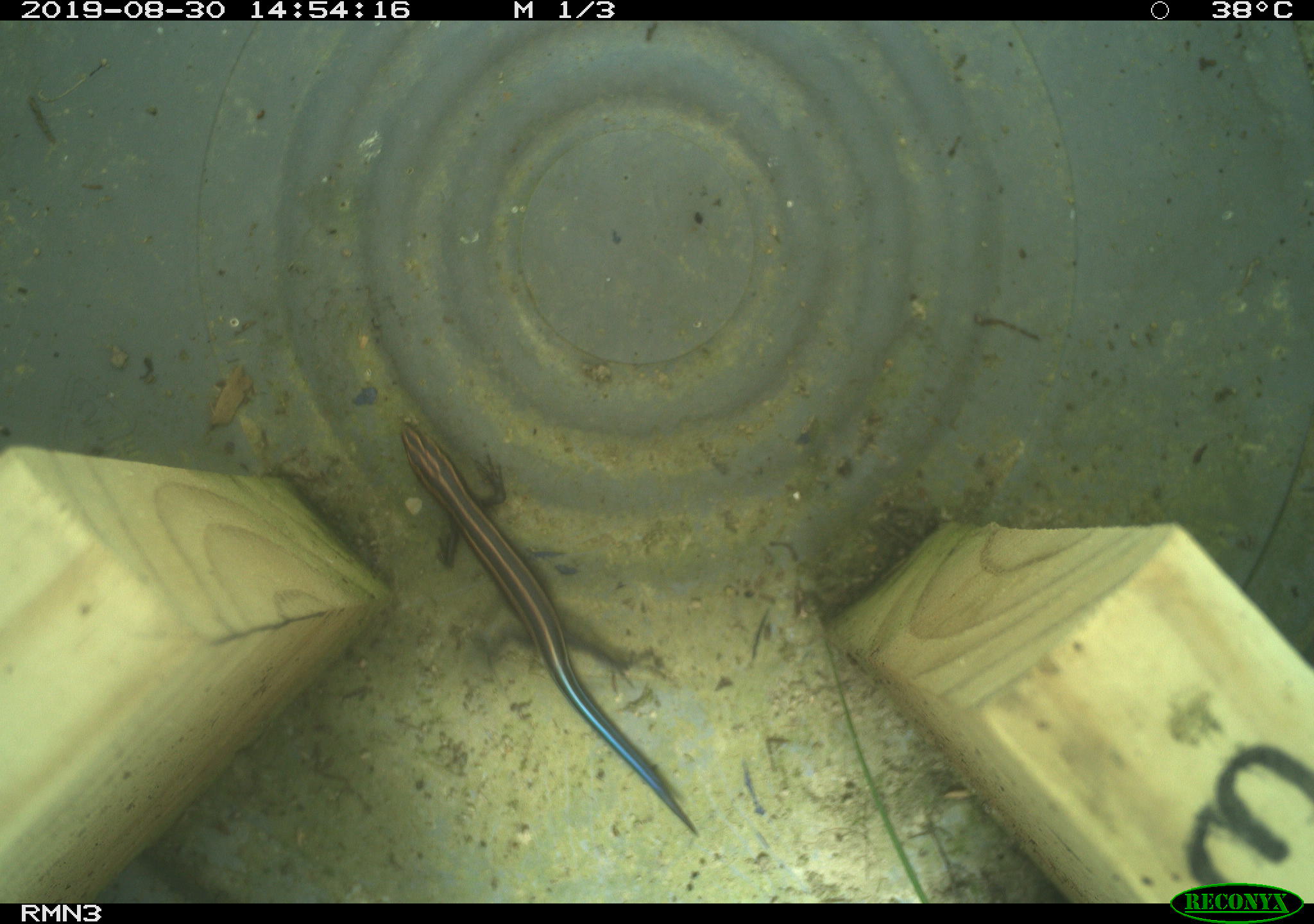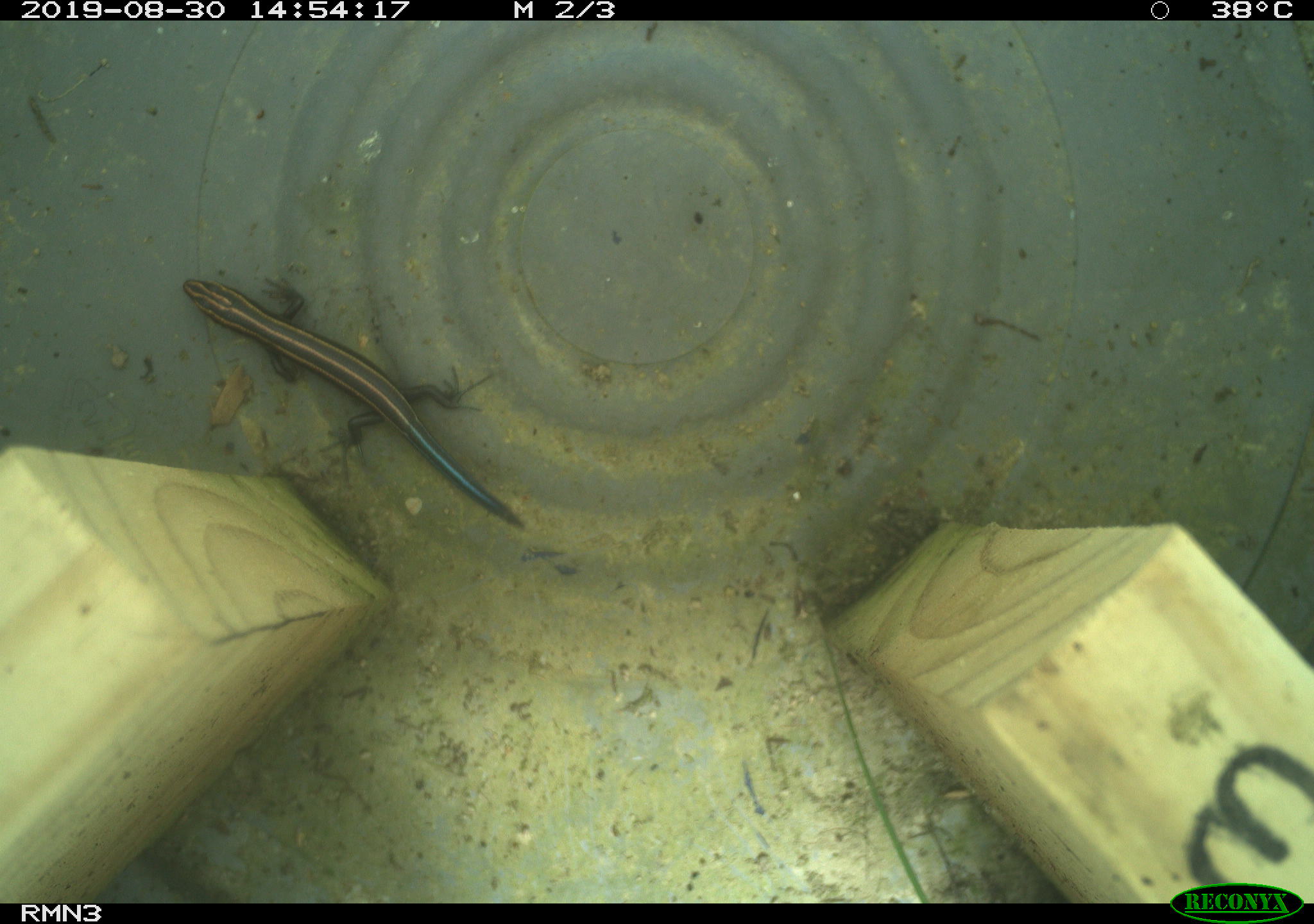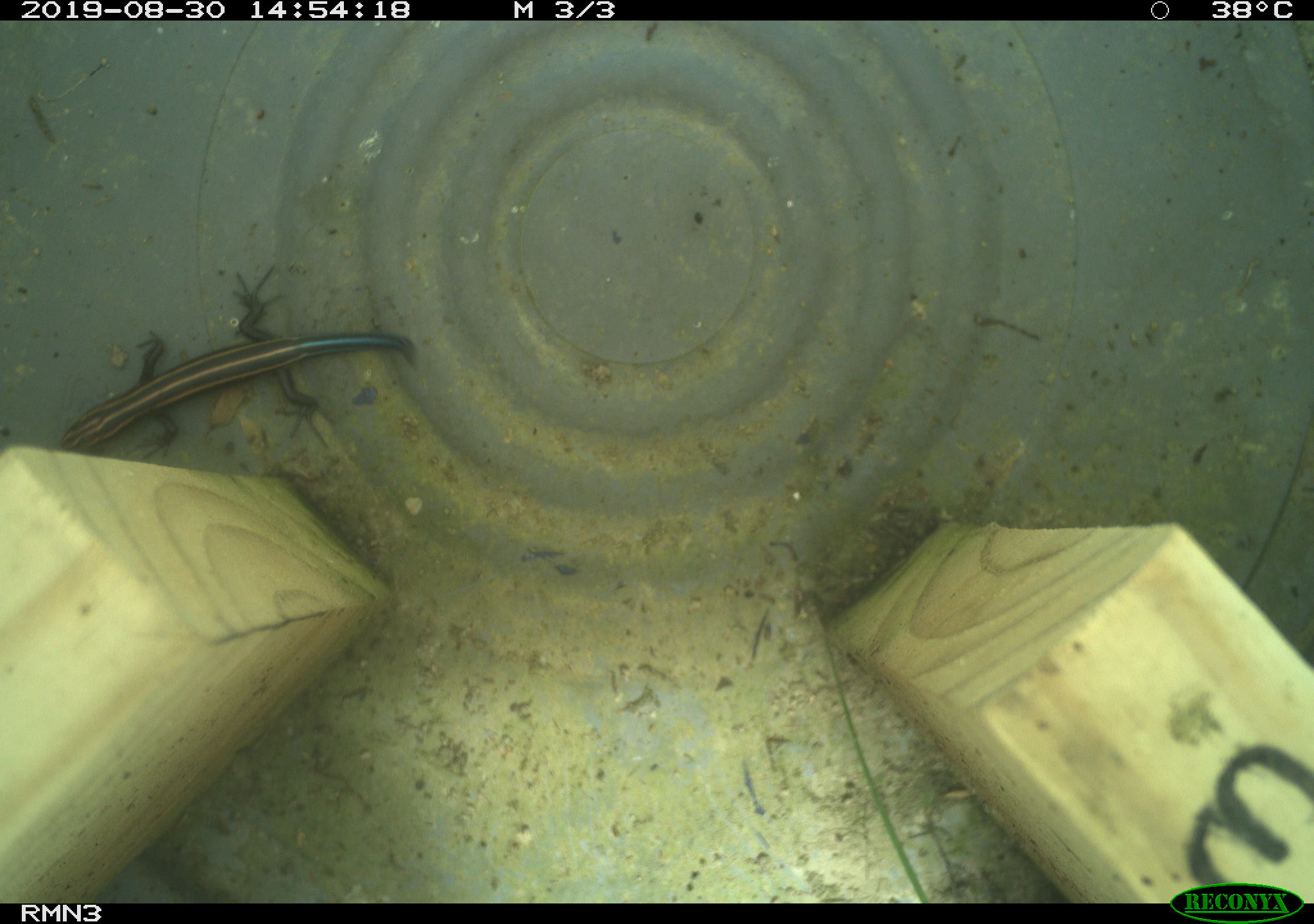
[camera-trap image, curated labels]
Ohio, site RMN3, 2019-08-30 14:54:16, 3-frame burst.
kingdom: Animalia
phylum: Chordata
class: Reptilia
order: Squamata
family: Scincidae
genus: Plestiodon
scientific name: Plestiodon fasciatus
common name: common five-lined skink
Common five-lined skink (Plestiodon fasciatus).